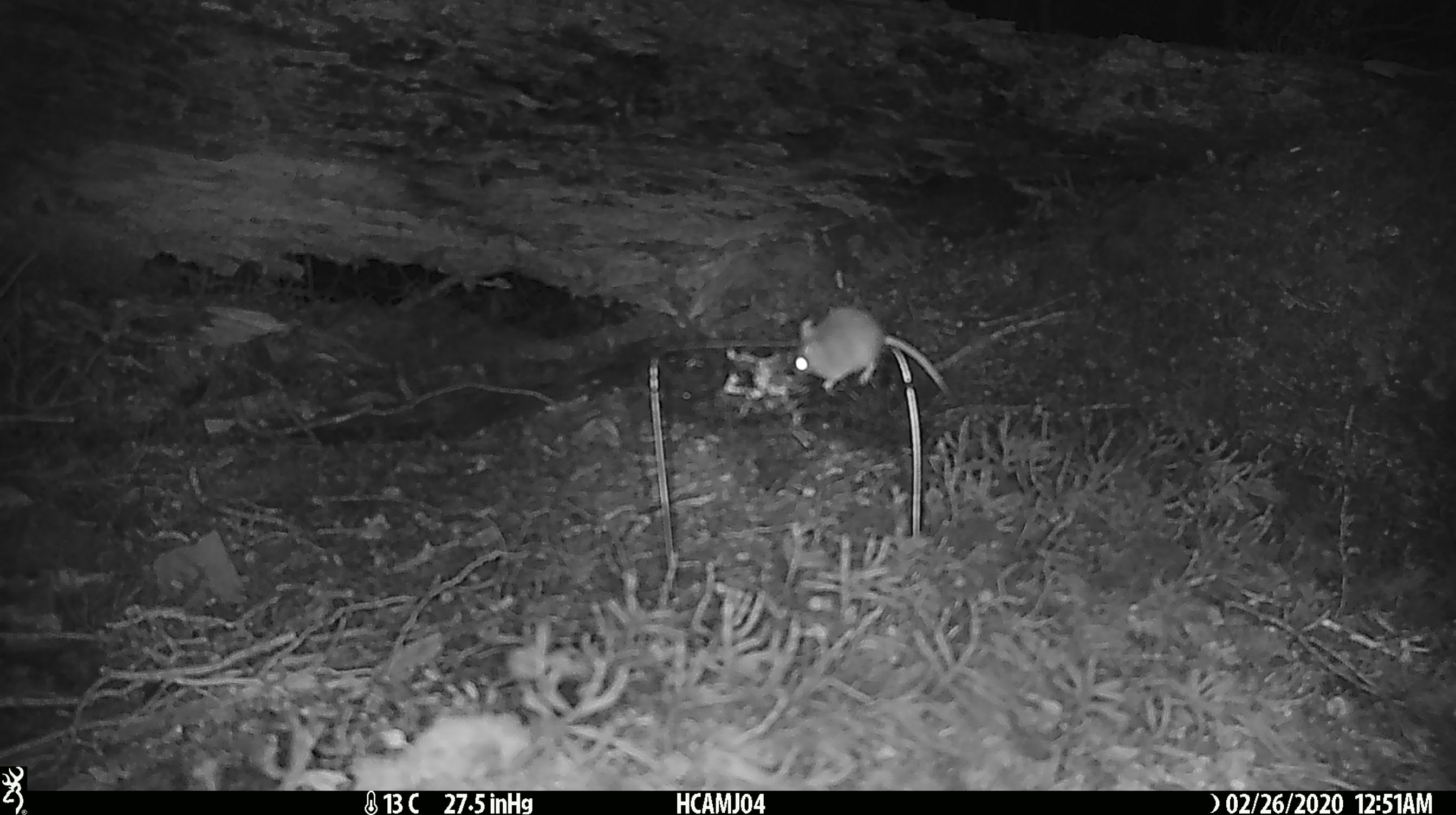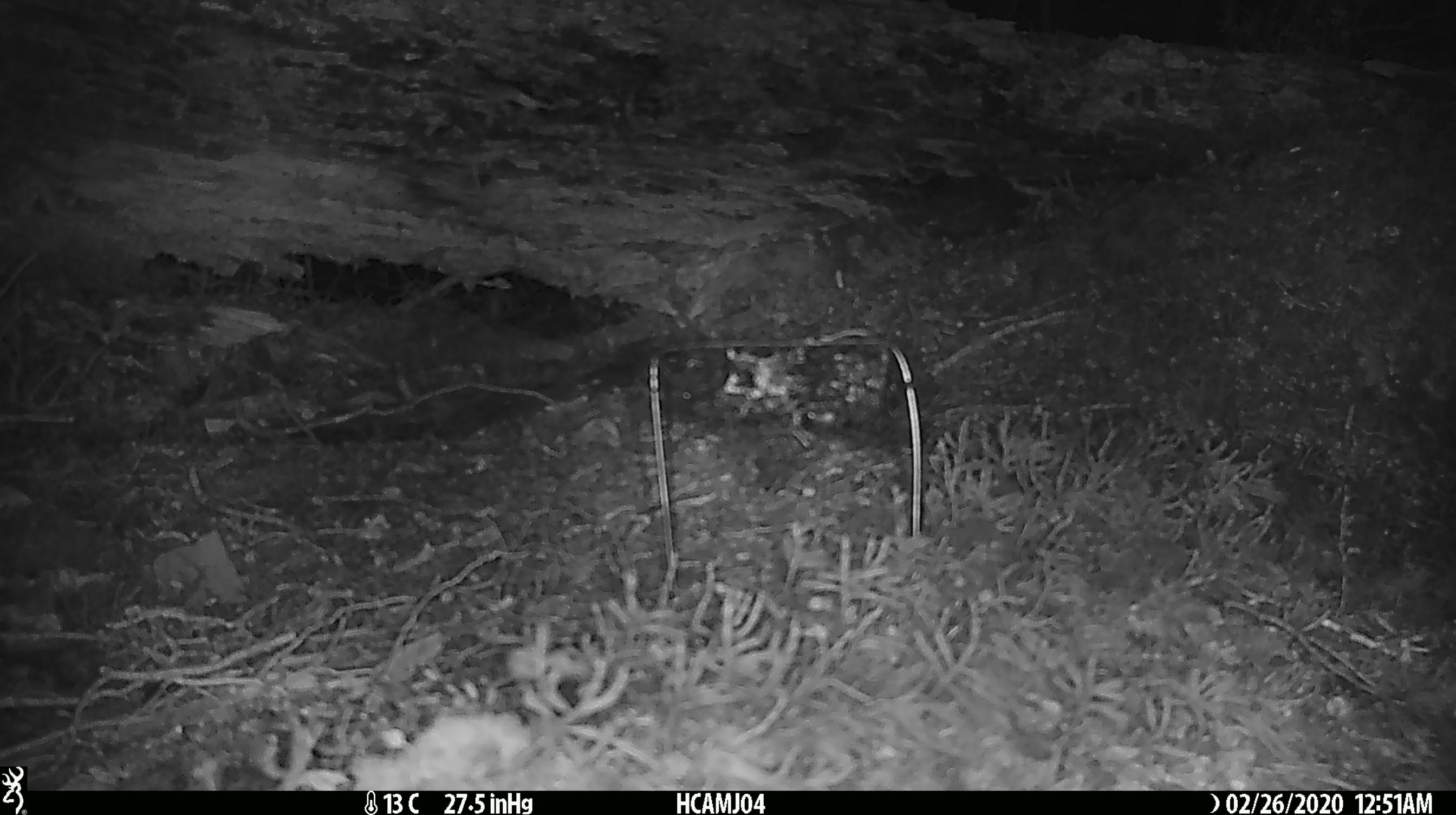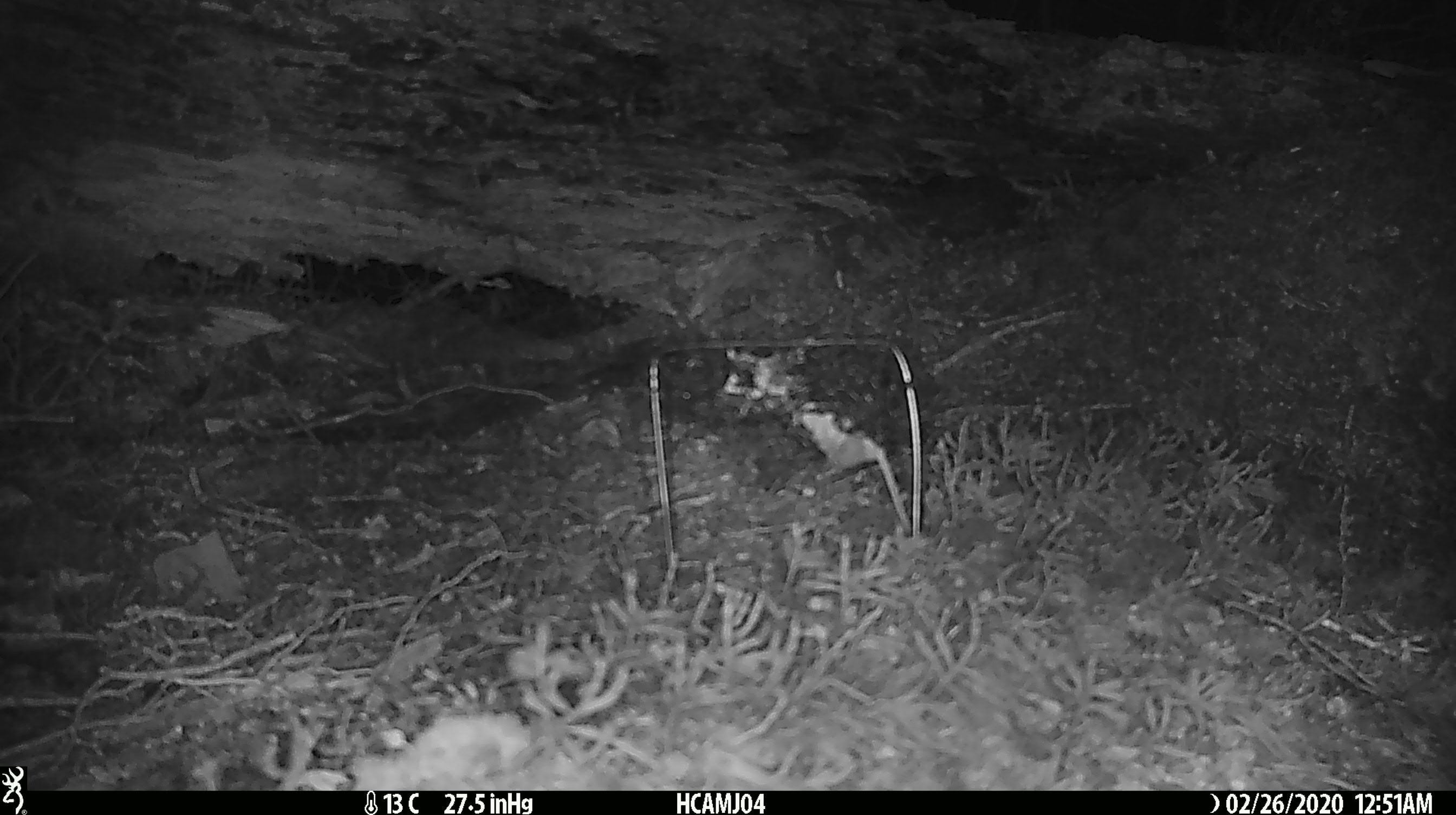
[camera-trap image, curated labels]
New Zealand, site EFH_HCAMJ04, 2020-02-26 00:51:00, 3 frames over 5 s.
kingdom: Animalia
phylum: Chordata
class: Mammalia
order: Rodentia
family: Muridae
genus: Mus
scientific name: Mus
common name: mouse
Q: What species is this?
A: Mouse (Mus).